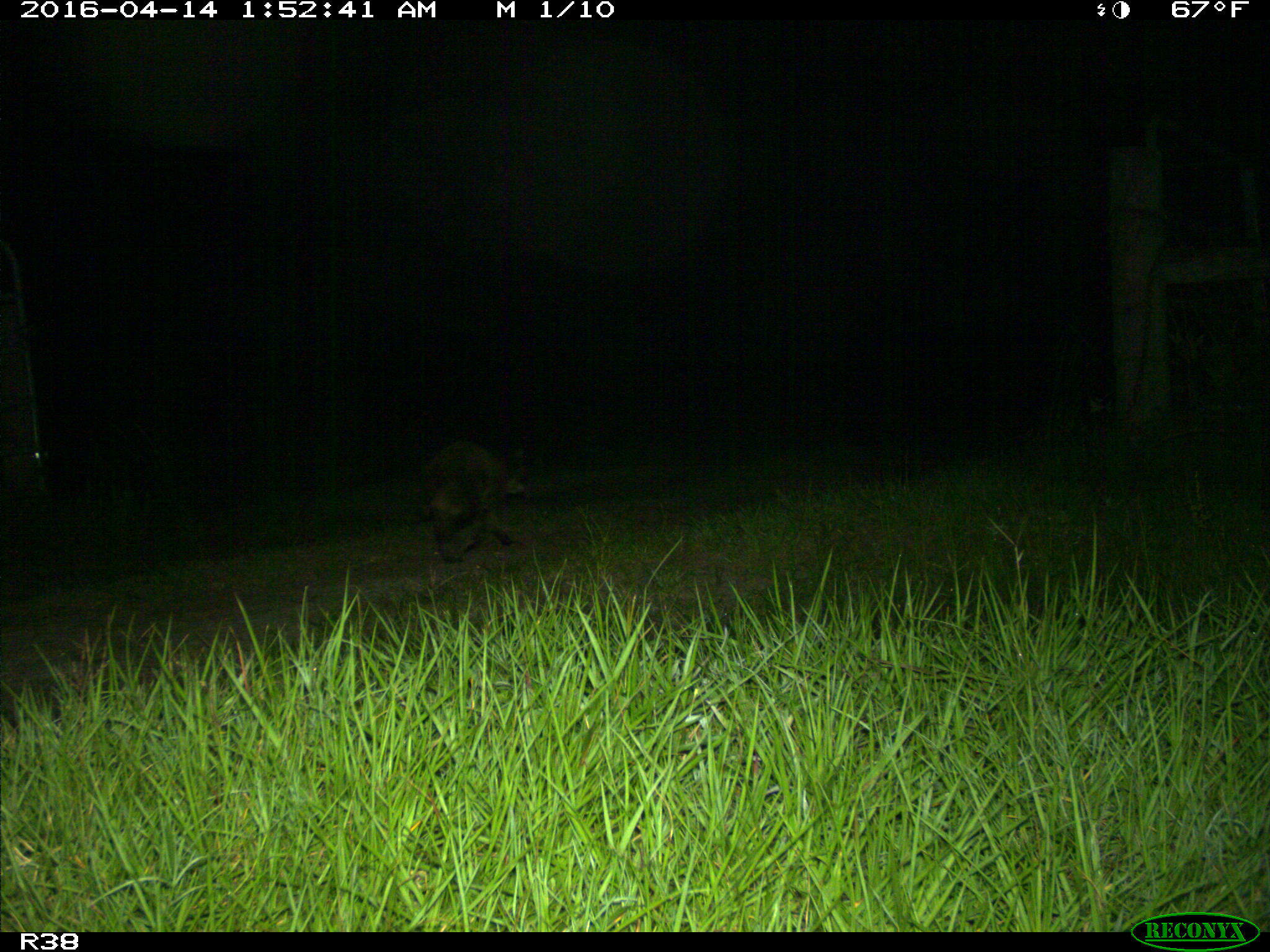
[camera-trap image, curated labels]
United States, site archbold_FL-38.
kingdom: Animalia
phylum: Chordata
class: Mammalia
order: Carnivora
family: Procyonidae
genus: Procyon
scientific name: Procyon lotor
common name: common raccoon